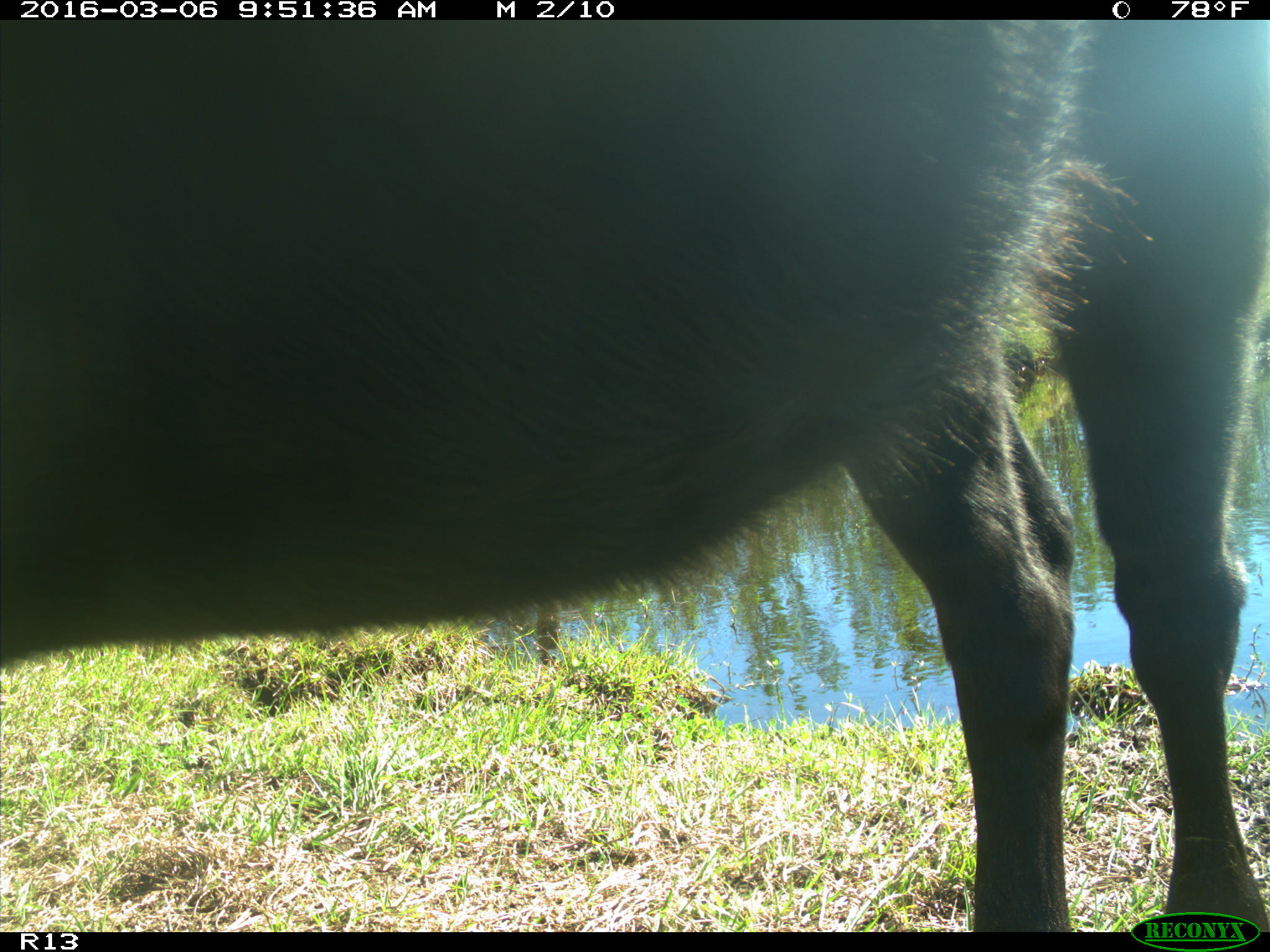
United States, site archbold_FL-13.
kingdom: Animalia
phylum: Chordata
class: Mammalia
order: Artiodactyla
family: Bovidae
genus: Bos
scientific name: Bos taurus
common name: domestic cow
Bos taurus (domestic cow).